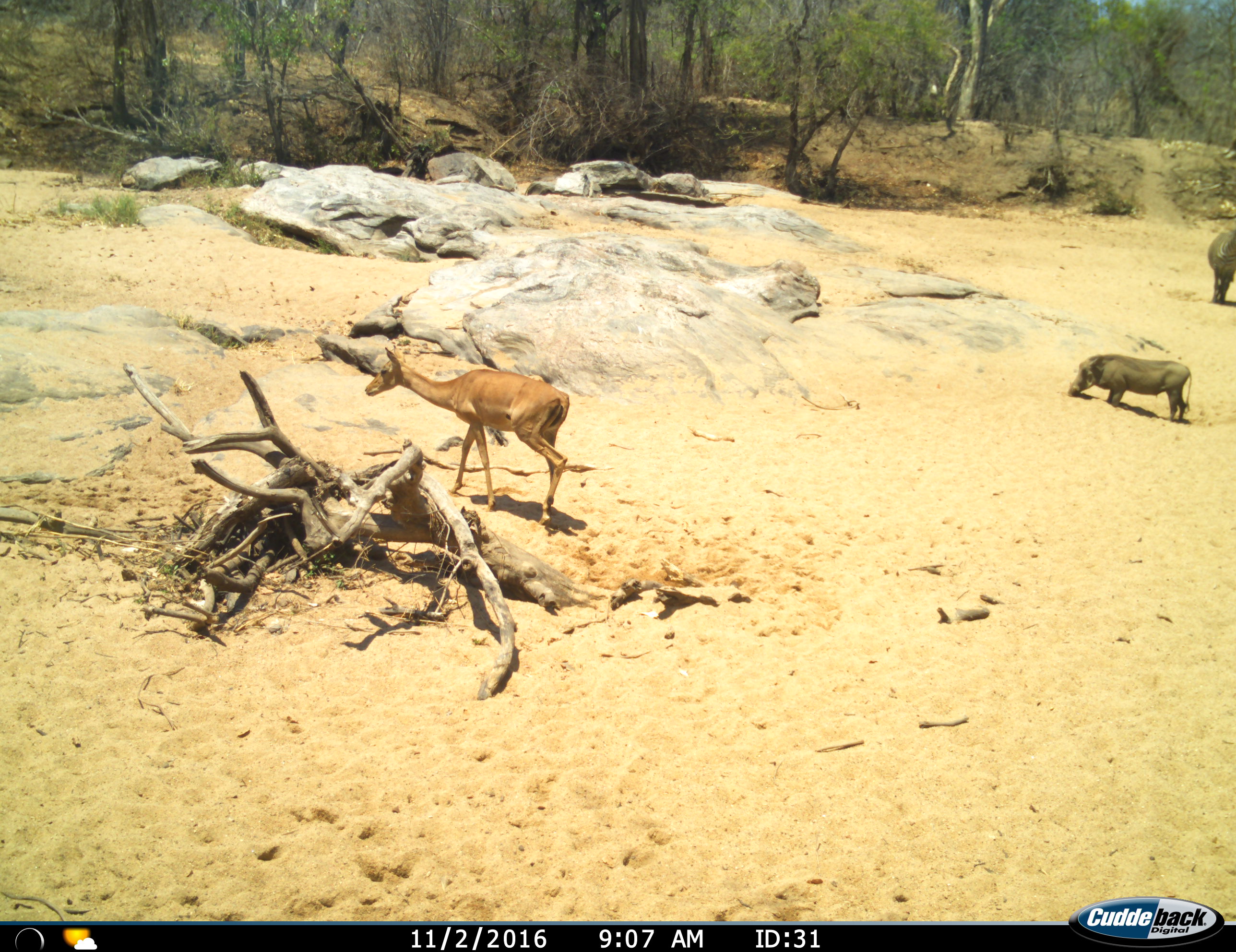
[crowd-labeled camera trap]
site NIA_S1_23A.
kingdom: Animalia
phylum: Chordata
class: Mammalia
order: Artiodactyla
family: Bovidae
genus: Aepyceros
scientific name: Aepyceros melampus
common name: impala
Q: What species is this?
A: Impala (Aepyceros melampus).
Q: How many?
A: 1.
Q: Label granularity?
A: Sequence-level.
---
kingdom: Animalia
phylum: Chordata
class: Mammalia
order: Artiodactyla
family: Suidae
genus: Phacochoerus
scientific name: Phacochoerus africanus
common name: warthog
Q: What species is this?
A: Warthog (Phacochoerus africanus).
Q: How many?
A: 1.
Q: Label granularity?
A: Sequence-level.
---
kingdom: Animalia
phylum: Chordata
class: Mammalia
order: Perissodactyla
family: Equidae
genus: Equus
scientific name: Equus quagga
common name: plains zebra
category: zebraplains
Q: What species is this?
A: Zebraplains (plains zebra) (Equus quagga).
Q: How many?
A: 1.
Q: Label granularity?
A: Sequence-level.